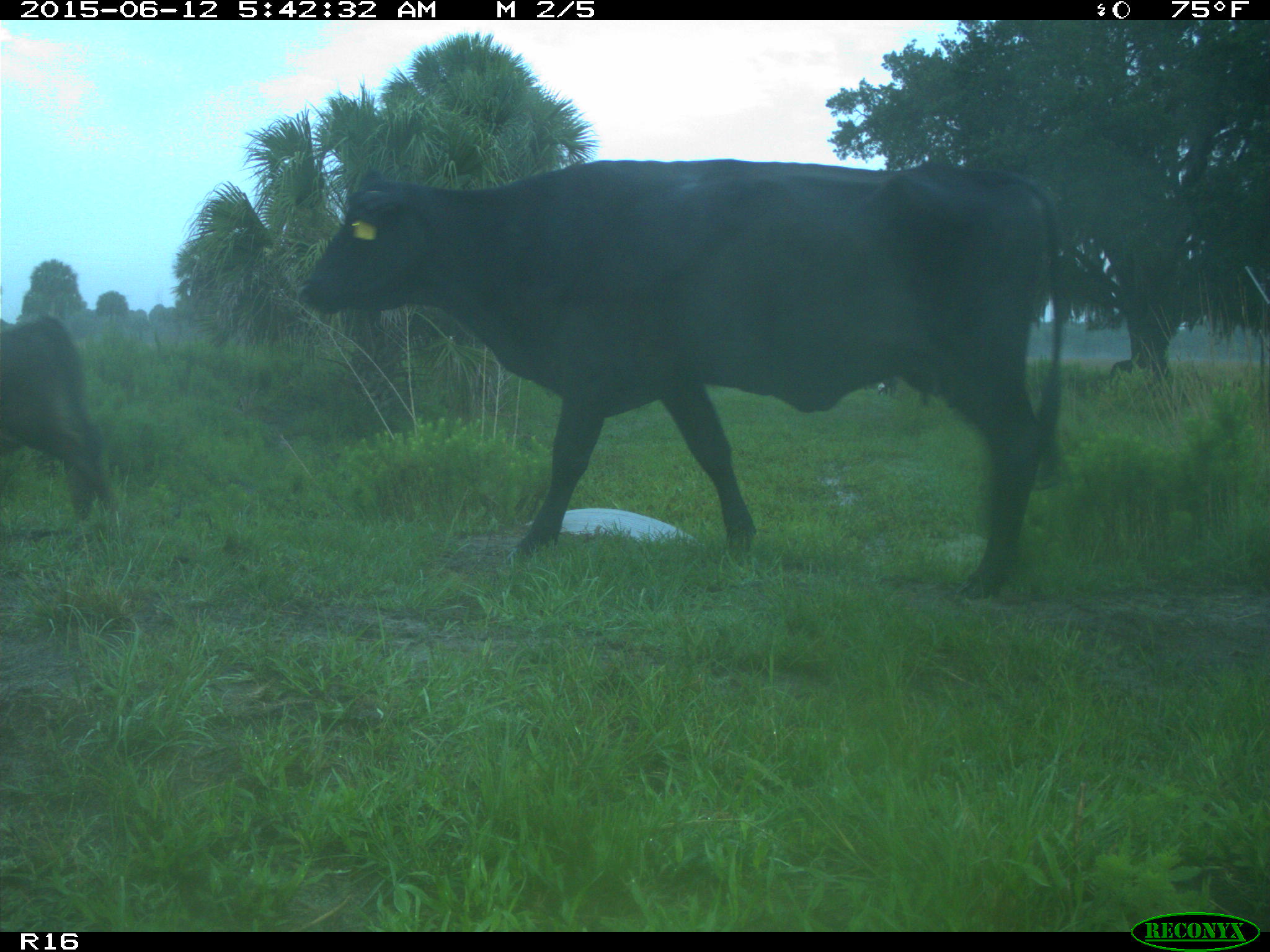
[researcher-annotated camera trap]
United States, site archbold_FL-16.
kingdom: Animalia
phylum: Chordata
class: Mammalia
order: Artiodactyla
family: Bovidae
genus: Bos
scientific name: Bos taurus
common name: domestic cow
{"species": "Bos taurus (domestic cow)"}